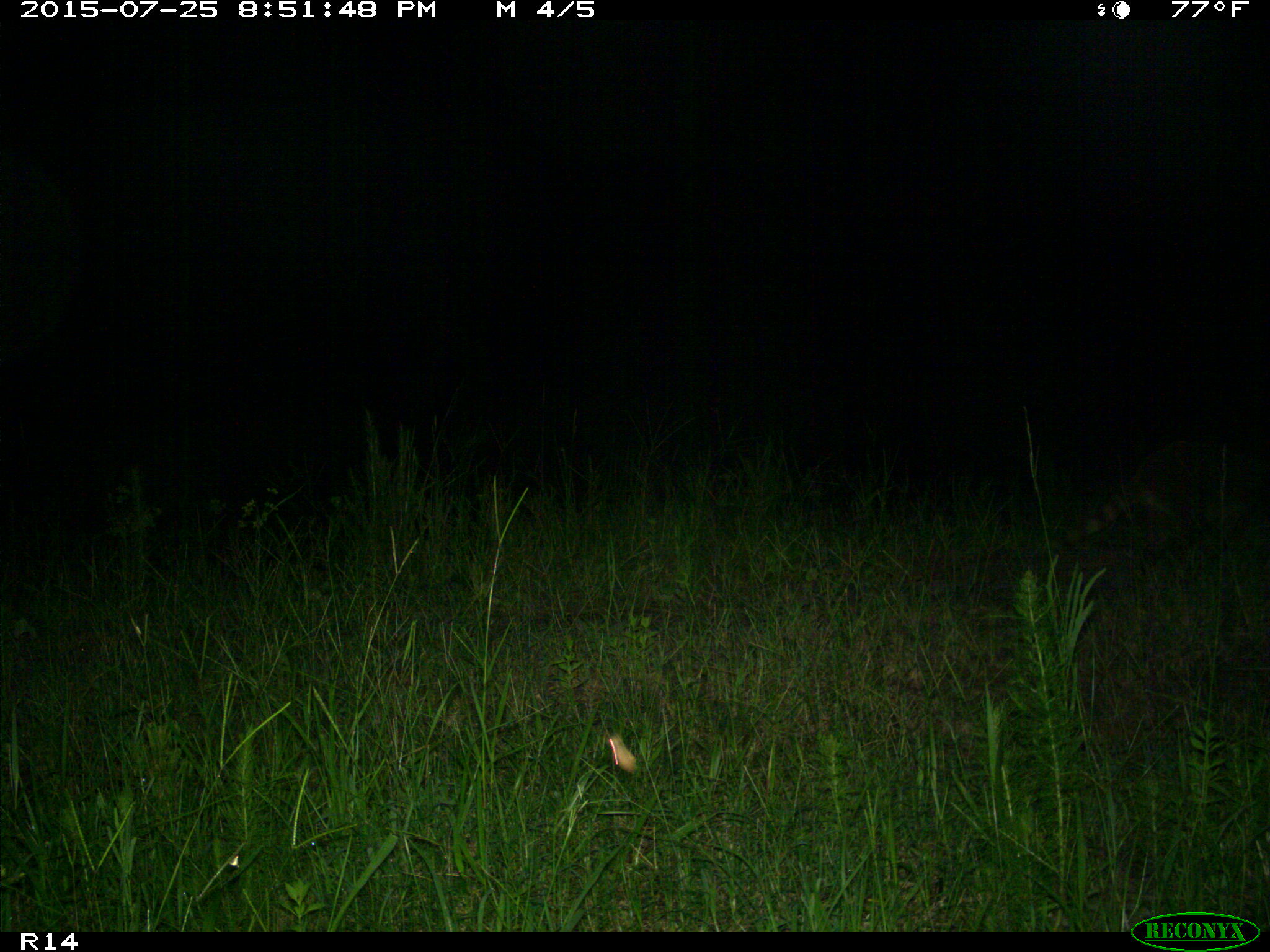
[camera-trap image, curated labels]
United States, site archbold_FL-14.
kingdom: Animalia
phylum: Chordata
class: Mammalia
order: Carnivora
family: Procyonidae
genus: Procyon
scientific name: Procyon lotor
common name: common raccoon